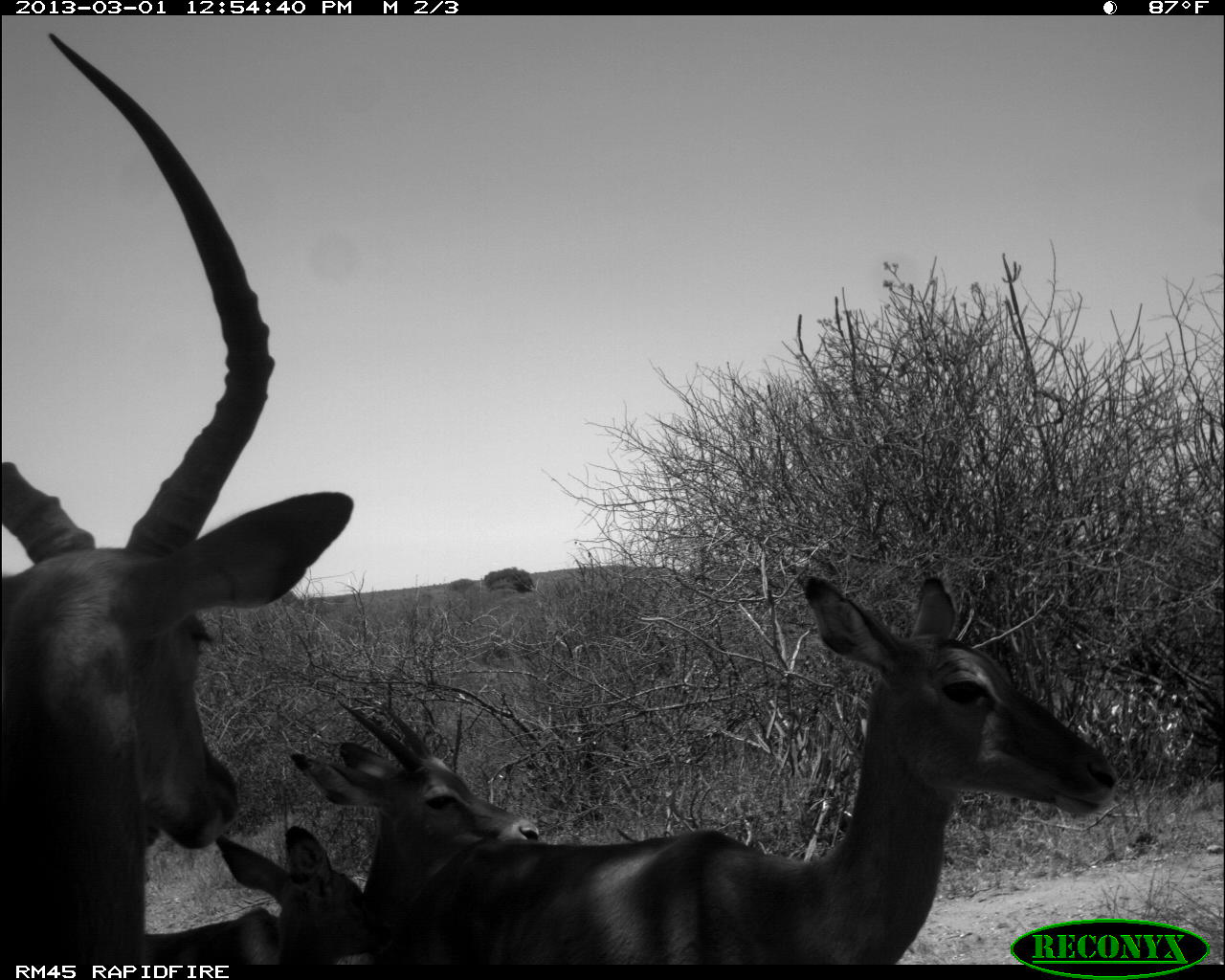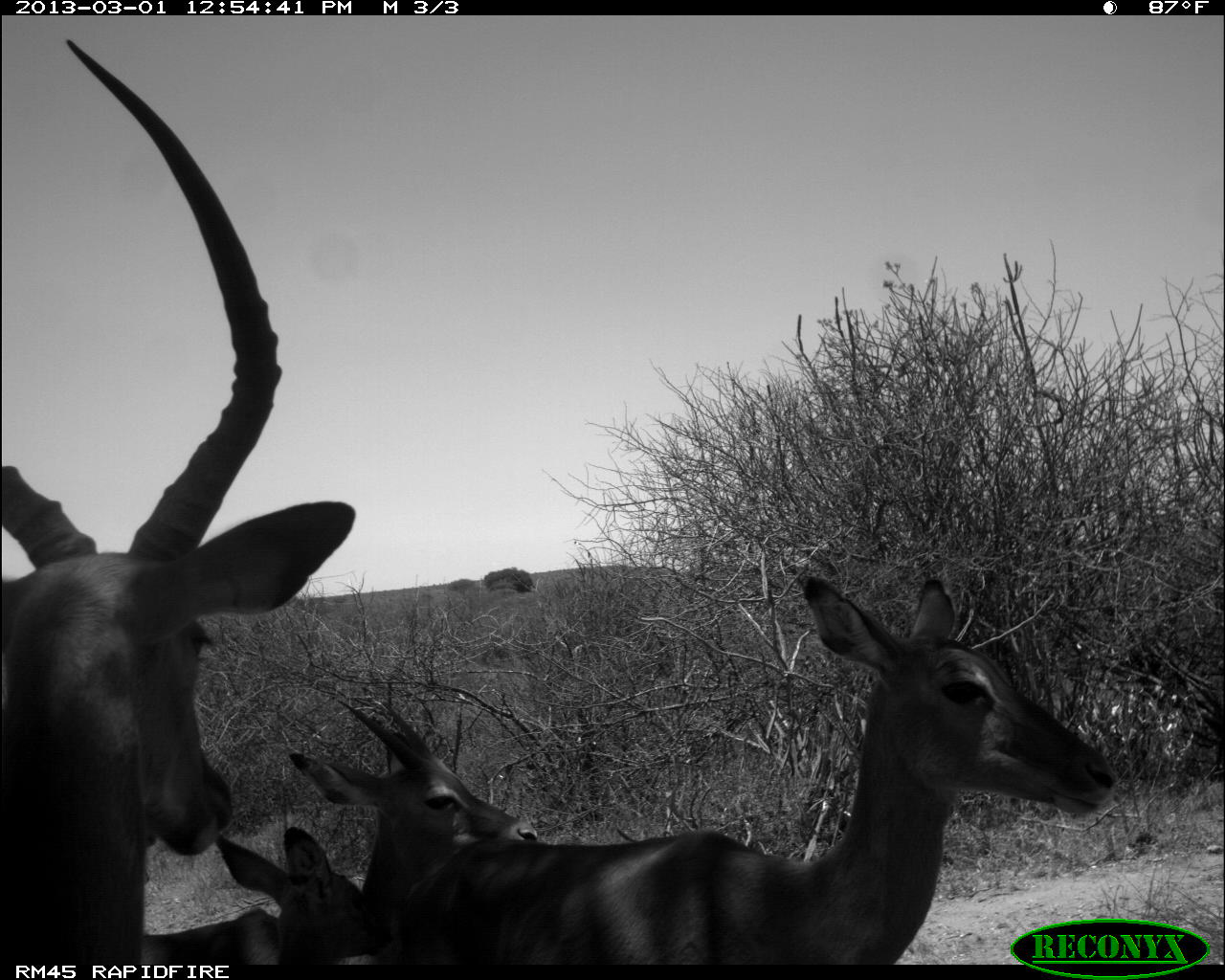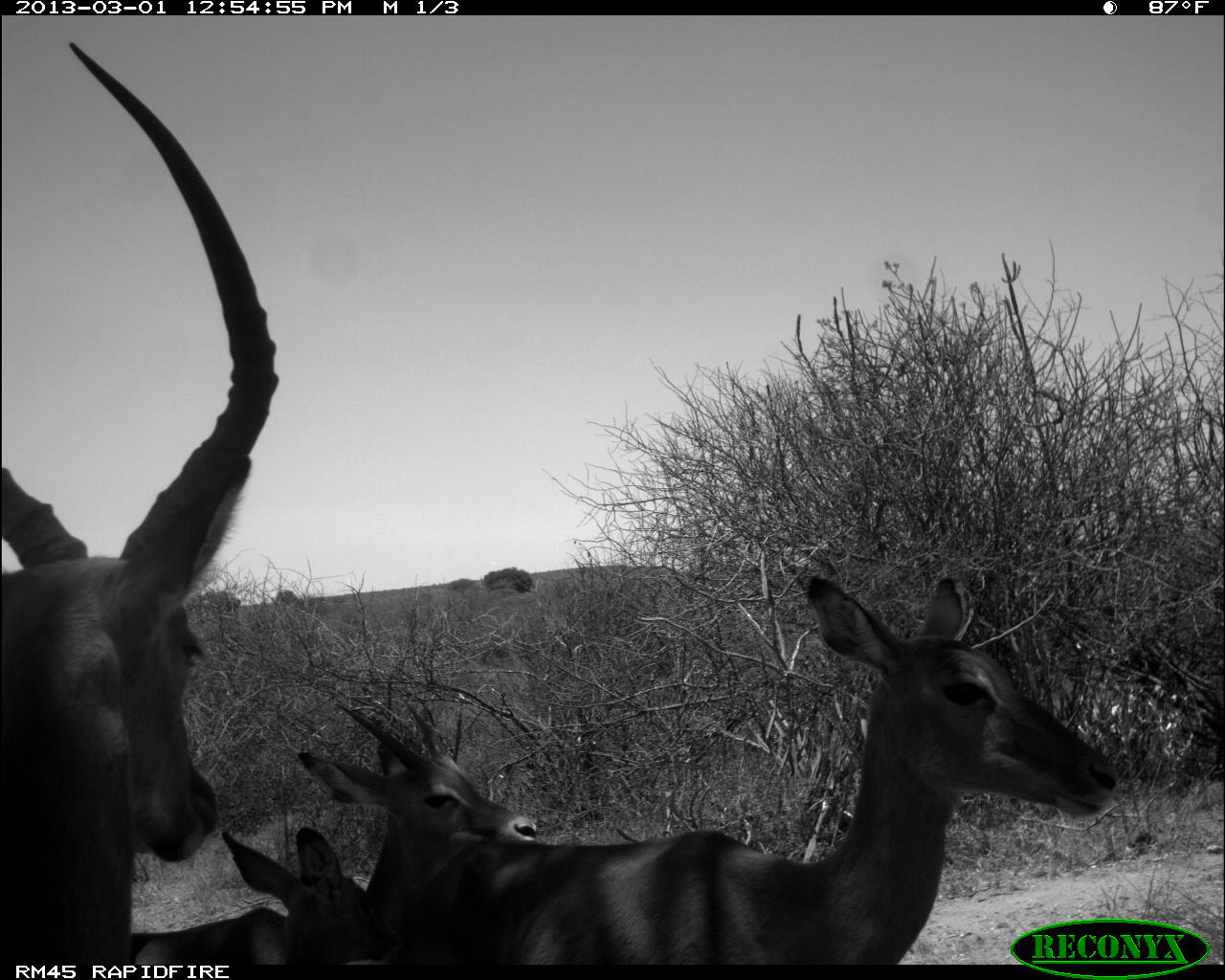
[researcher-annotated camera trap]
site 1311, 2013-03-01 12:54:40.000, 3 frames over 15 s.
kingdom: Animalia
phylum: Chordata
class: Mammalia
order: Artiodactyla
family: Bovidae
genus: Aepyceros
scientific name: Aepyceros melampus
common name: impala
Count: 5.